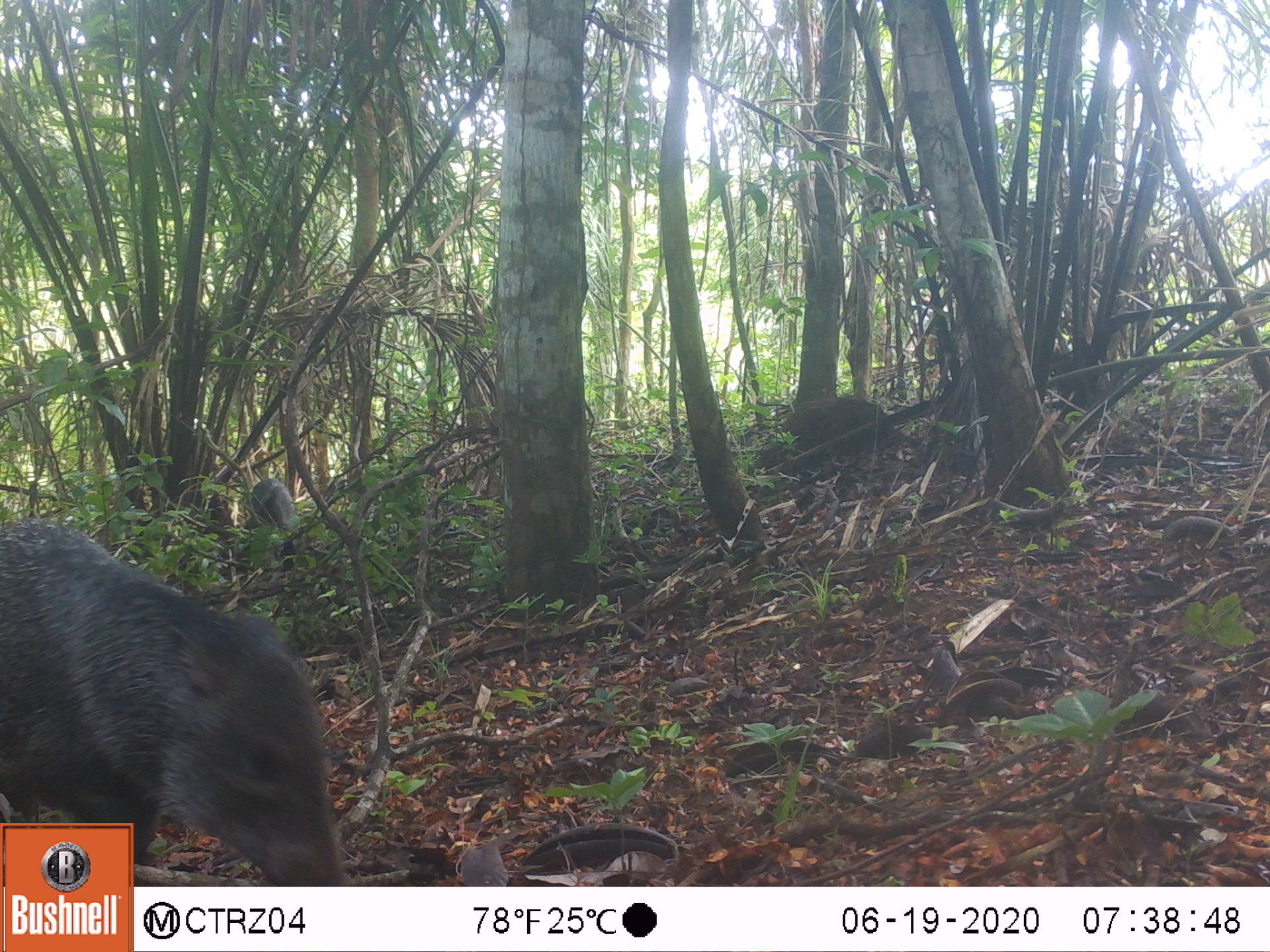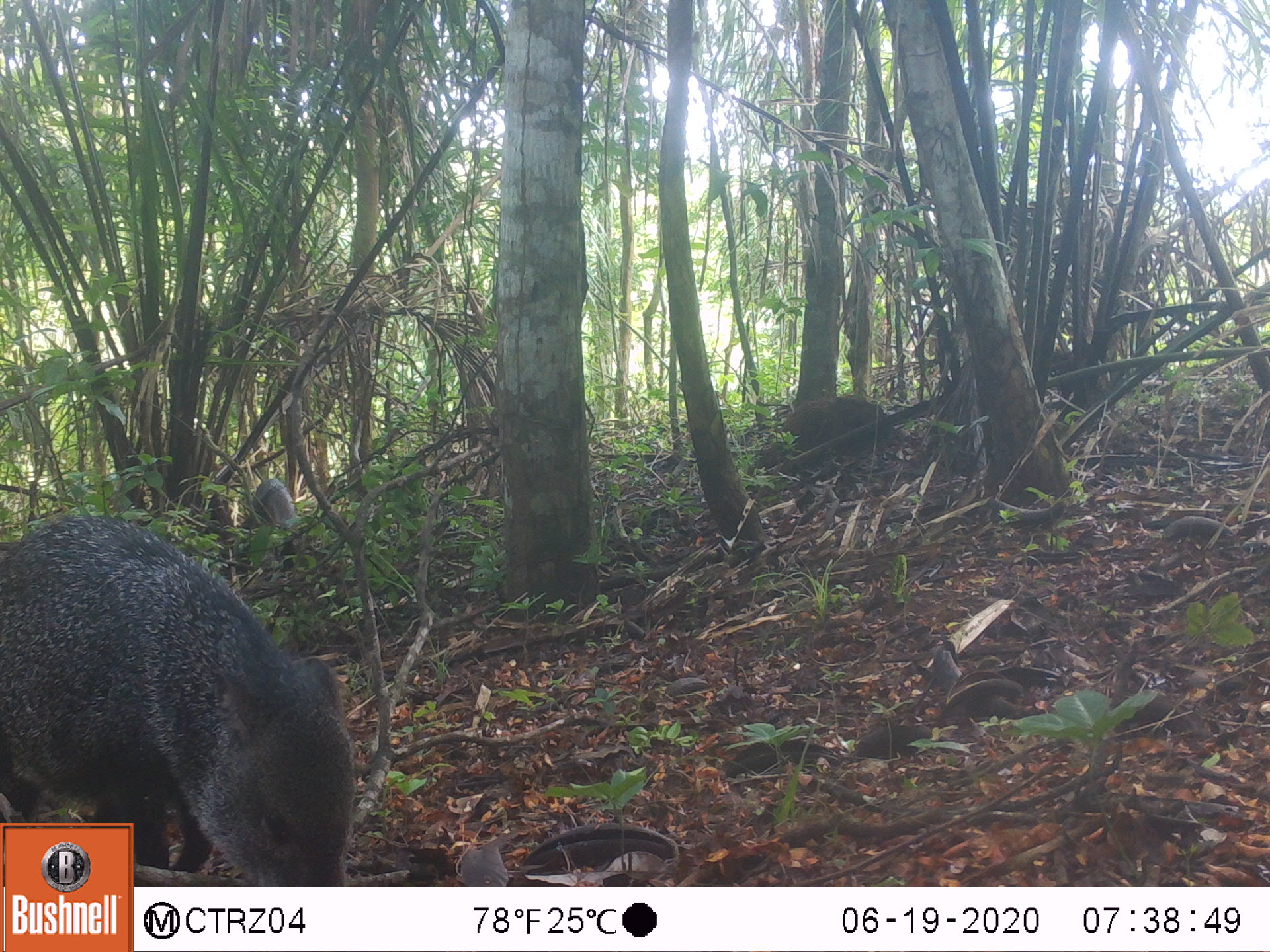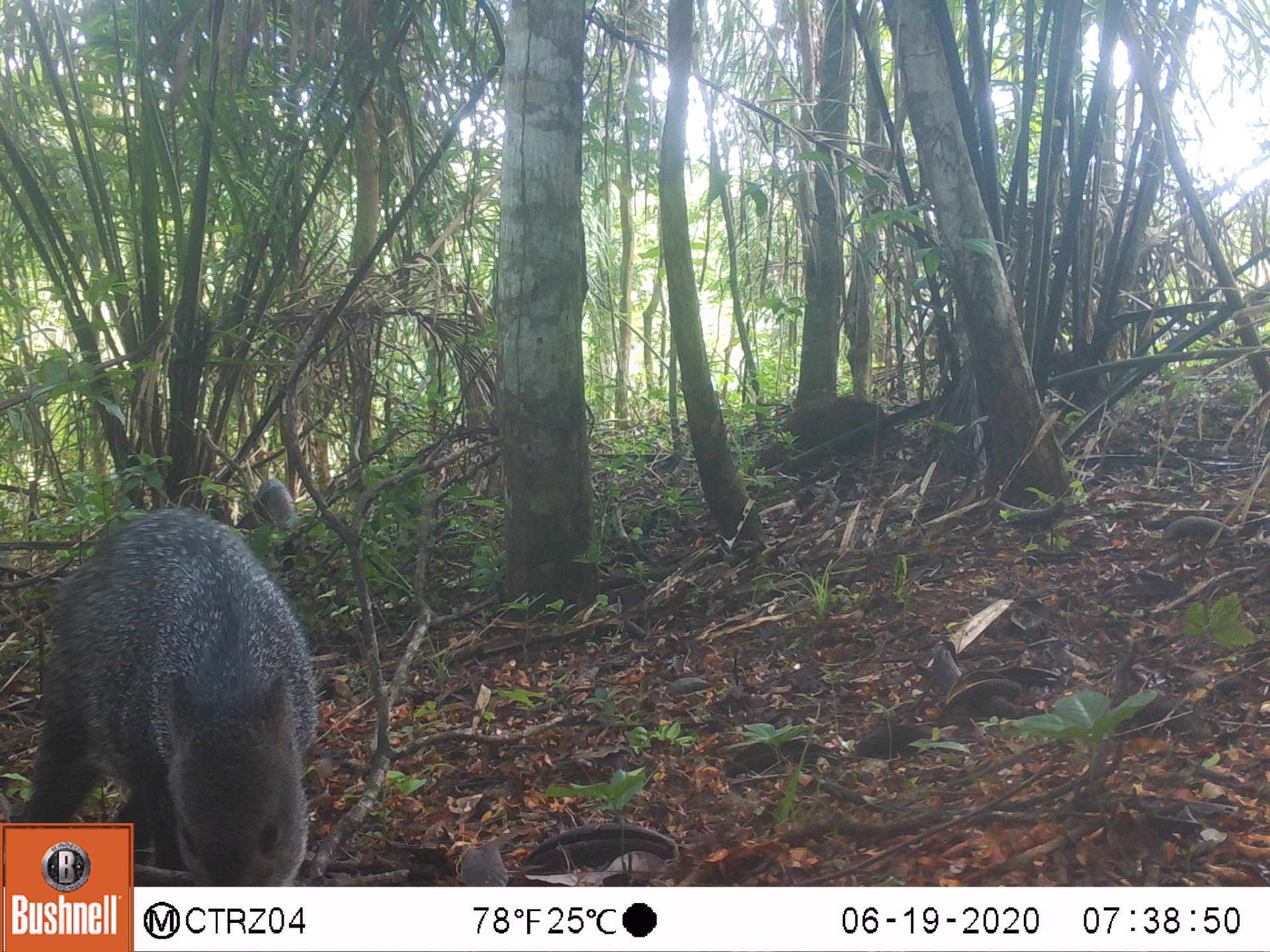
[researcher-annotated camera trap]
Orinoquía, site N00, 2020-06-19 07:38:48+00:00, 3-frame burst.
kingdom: Animalia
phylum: Chordata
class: Mammalia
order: Artiodactyla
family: Tayassuidae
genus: Pecari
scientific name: Pecari tajacu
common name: collared peccary